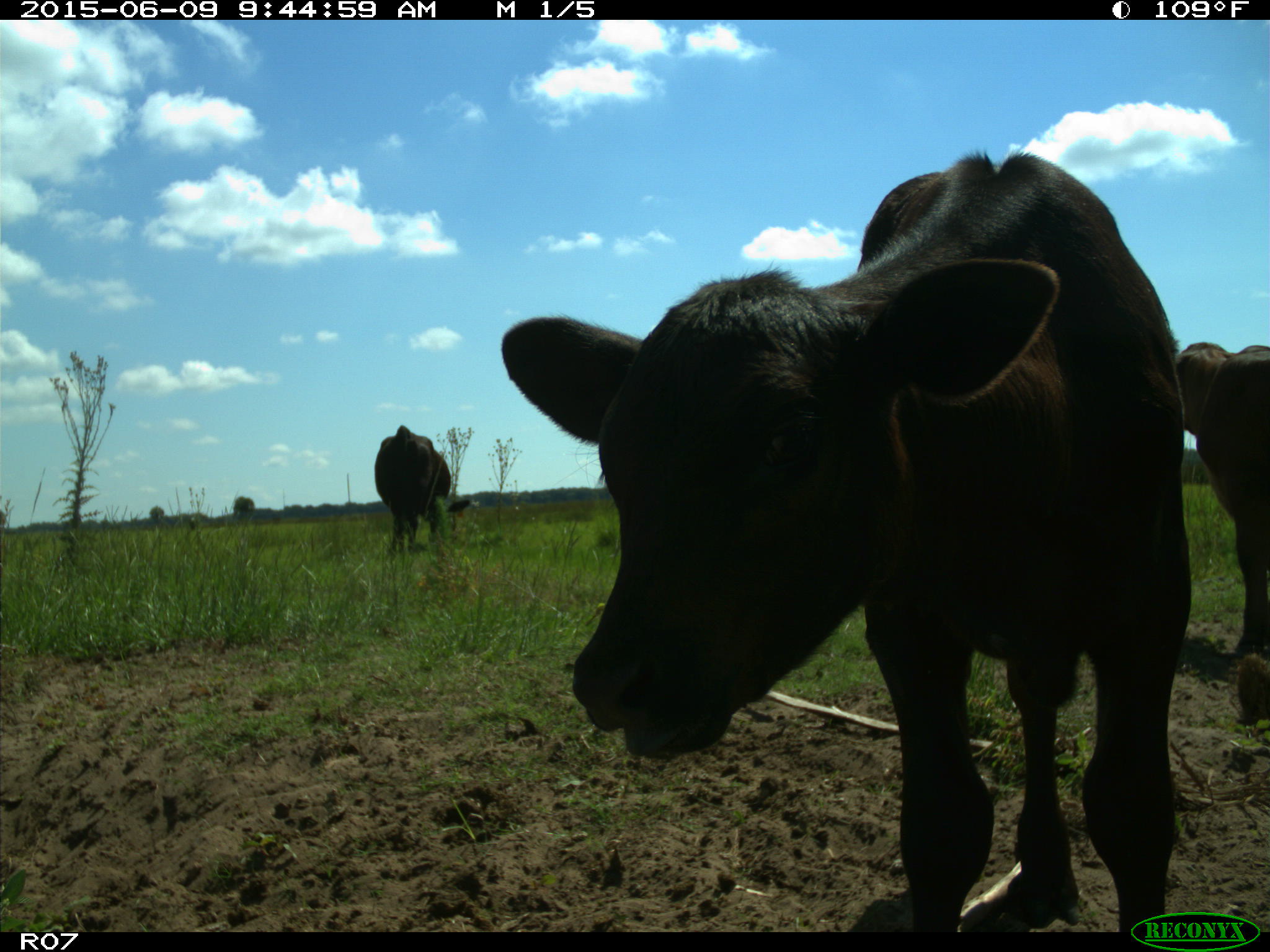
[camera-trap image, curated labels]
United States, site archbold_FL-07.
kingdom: Animalia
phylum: Chordata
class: Mammalia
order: Artiodactyla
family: Bovidae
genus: Bos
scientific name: Bos taurus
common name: domestic cow